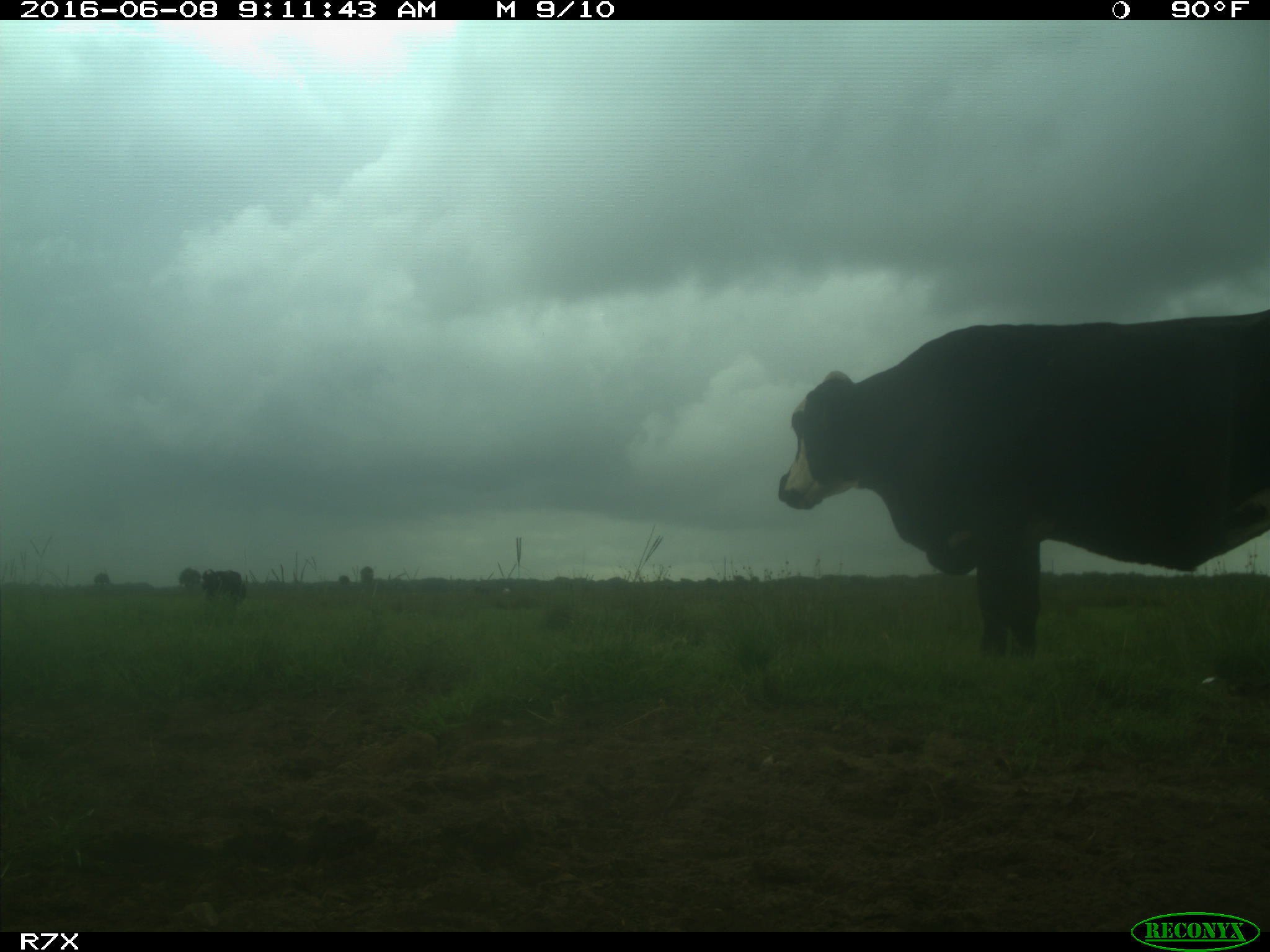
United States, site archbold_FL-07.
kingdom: Animalia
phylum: Chordata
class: Mammalia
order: Artiodactyla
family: Bovidae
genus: Bos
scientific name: Bos taurus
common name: domestic cow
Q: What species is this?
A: Bos taurus (domestic cow).